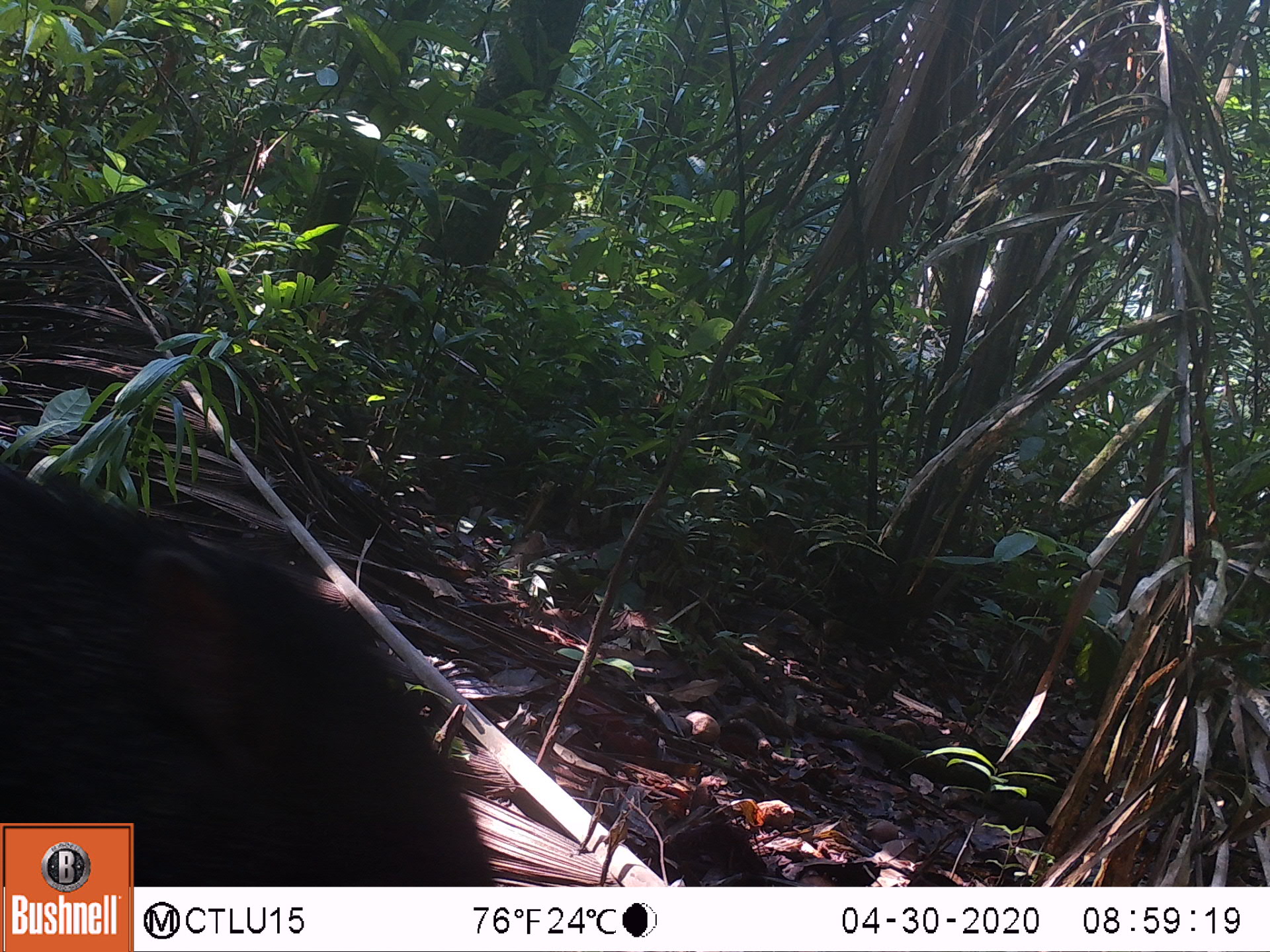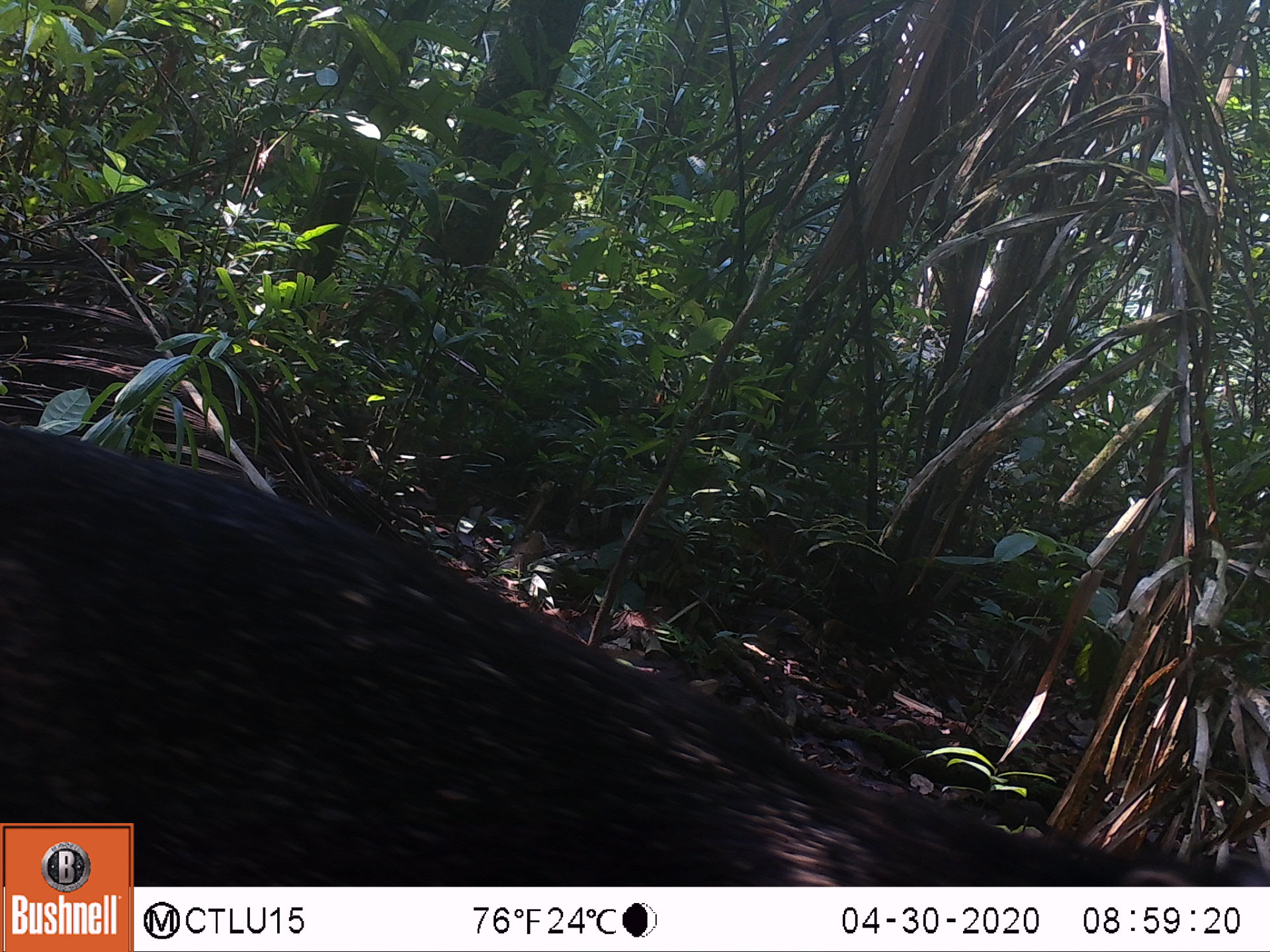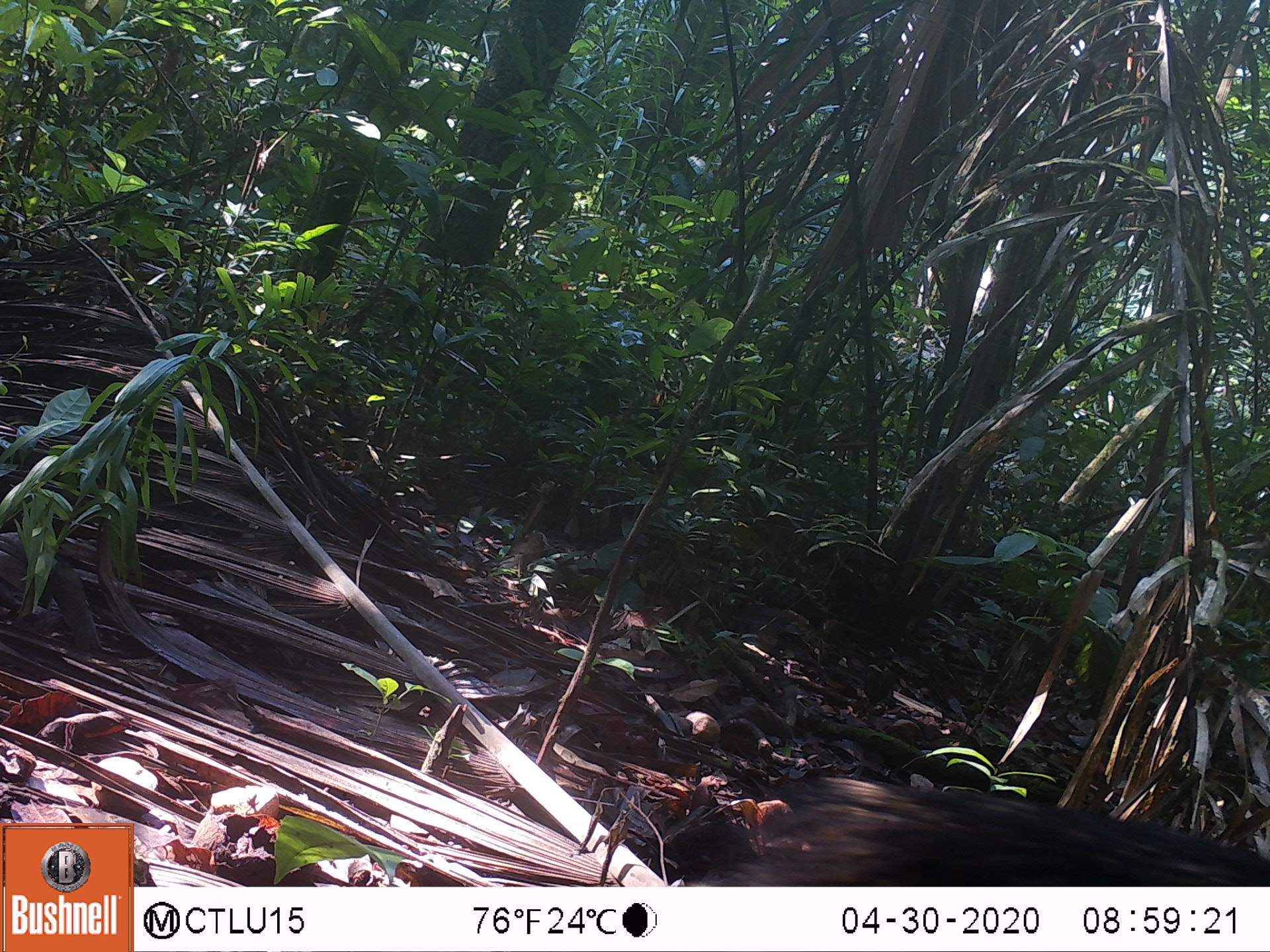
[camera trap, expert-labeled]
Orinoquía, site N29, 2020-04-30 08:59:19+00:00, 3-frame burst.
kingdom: Animalia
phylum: Chordata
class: Mammalia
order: Artiodactyla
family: Tayassuidae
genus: Pecari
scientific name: Pecari tajacu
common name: collared peccary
Collared peccary (Pecari tajacu).